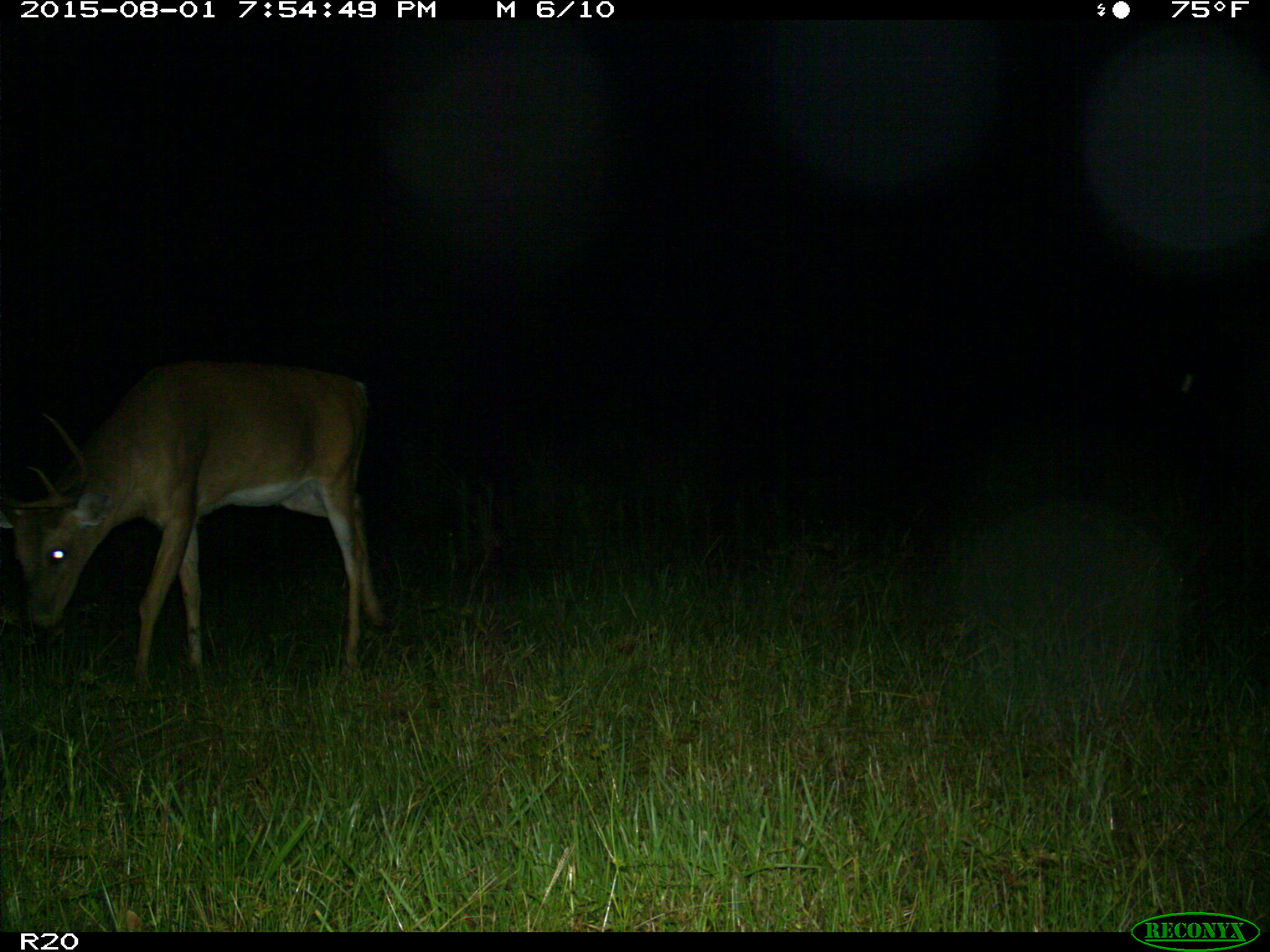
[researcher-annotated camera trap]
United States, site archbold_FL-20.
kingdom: Animalia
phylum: Chordata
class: Mammalia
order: Artiodactyla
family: Cervidae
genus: Odocoileus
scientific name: Odocoileus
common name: deer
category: unidentified deer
Unidentified deer (deer) (Odocoileus).